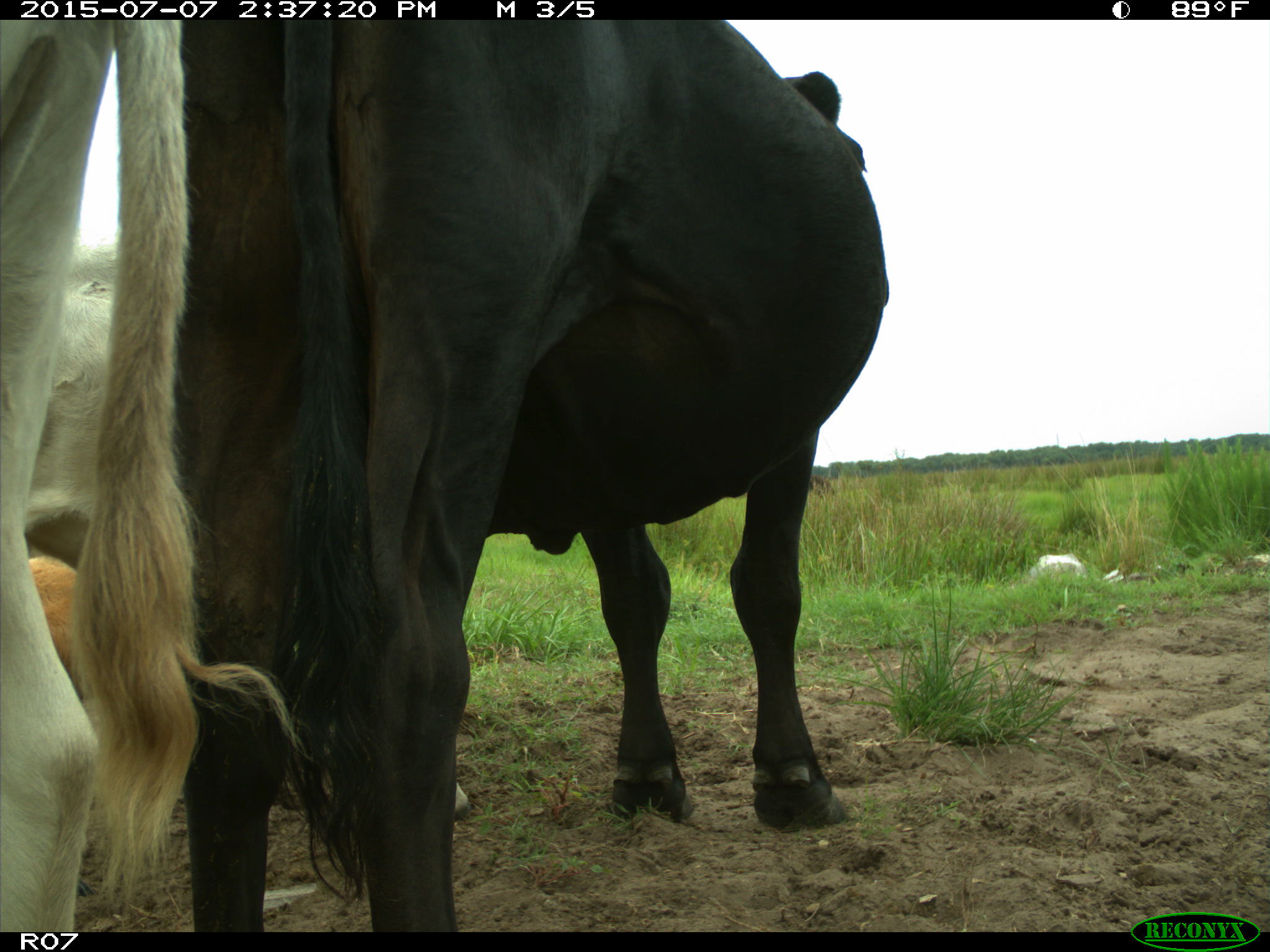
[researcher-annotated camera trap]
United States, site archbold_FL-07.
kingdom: Animalia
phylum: Chordata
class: Mammalia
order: Artiodactyla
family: Bovidae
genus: Bos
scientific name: Bos taurus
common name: domestic cow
Bos taurus (domestic cow).